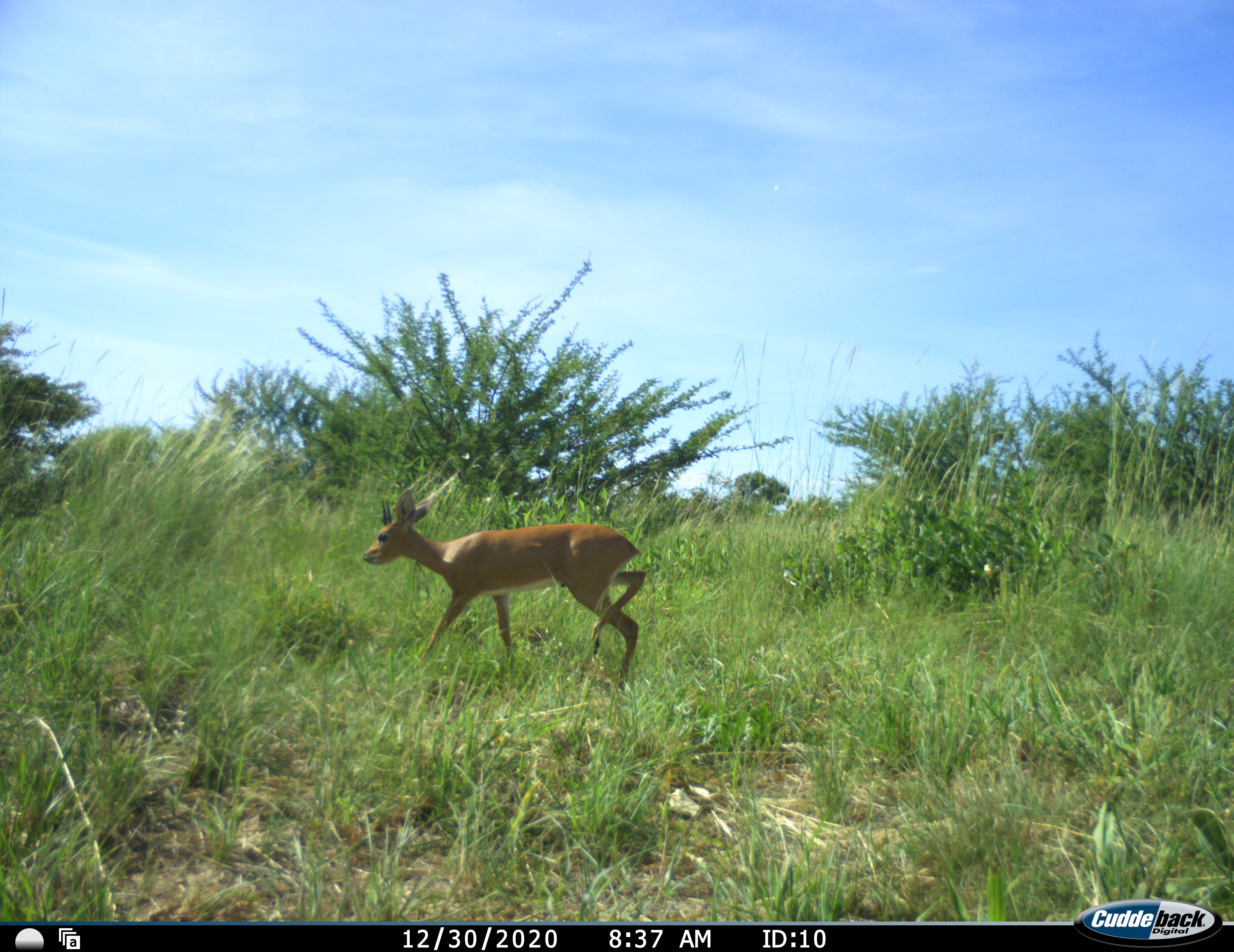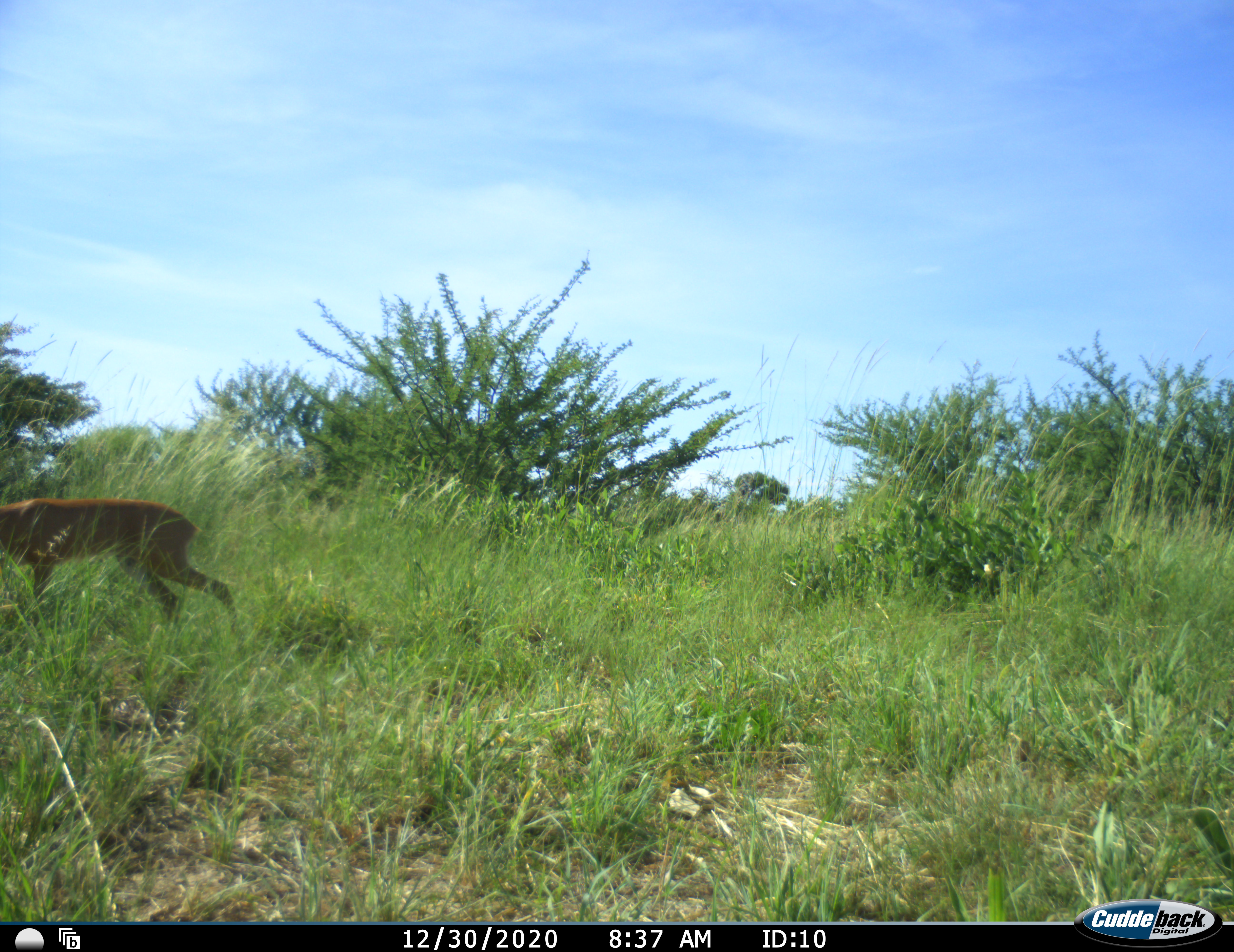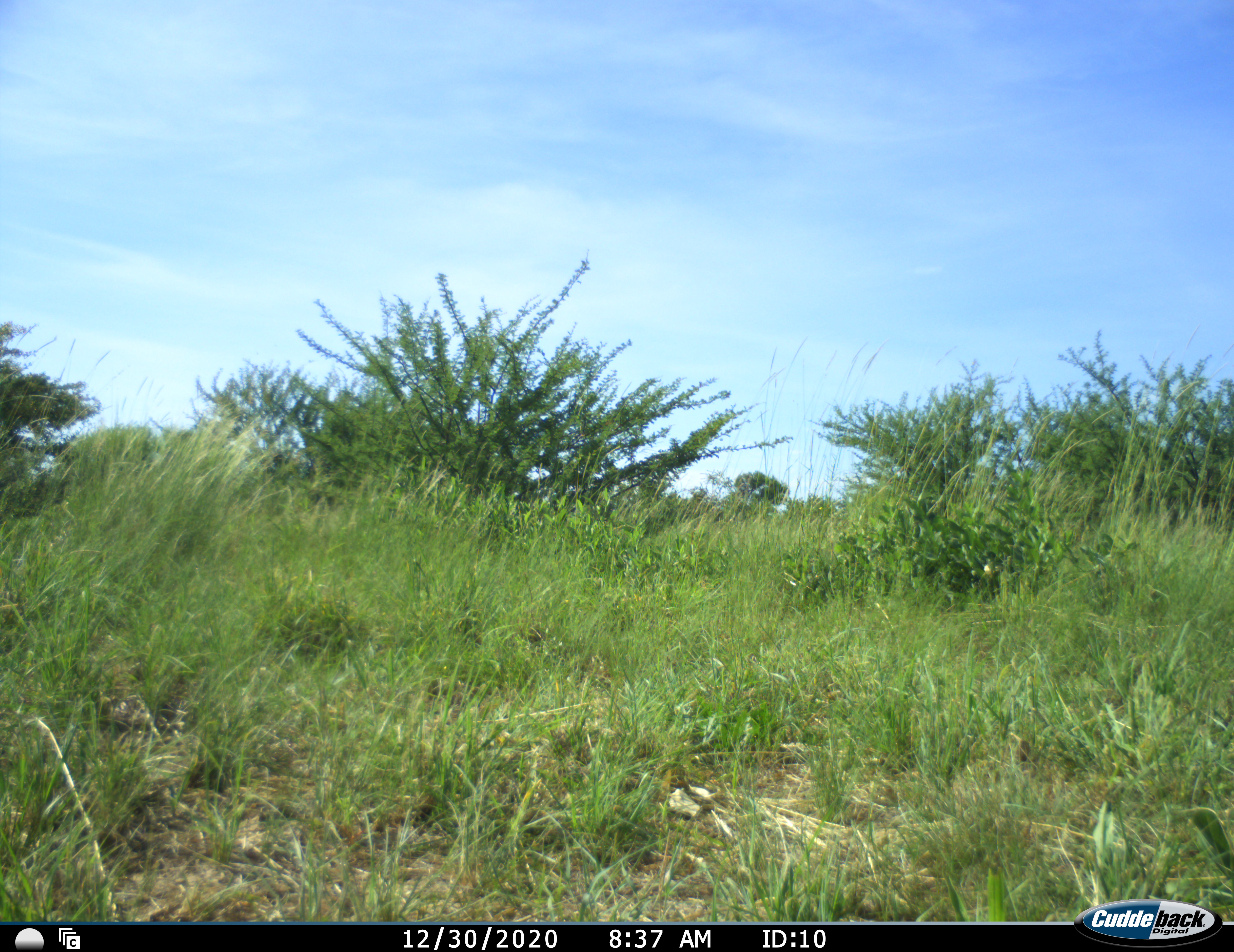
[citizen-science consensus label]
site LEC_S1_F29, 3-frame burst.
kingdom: Animalia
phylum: Chordata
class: Mammalia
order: Artiodactyla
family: Bovidae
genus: Raphicerus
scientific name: Raphicerus campestris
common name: steenbok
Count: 1.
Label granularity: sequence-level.